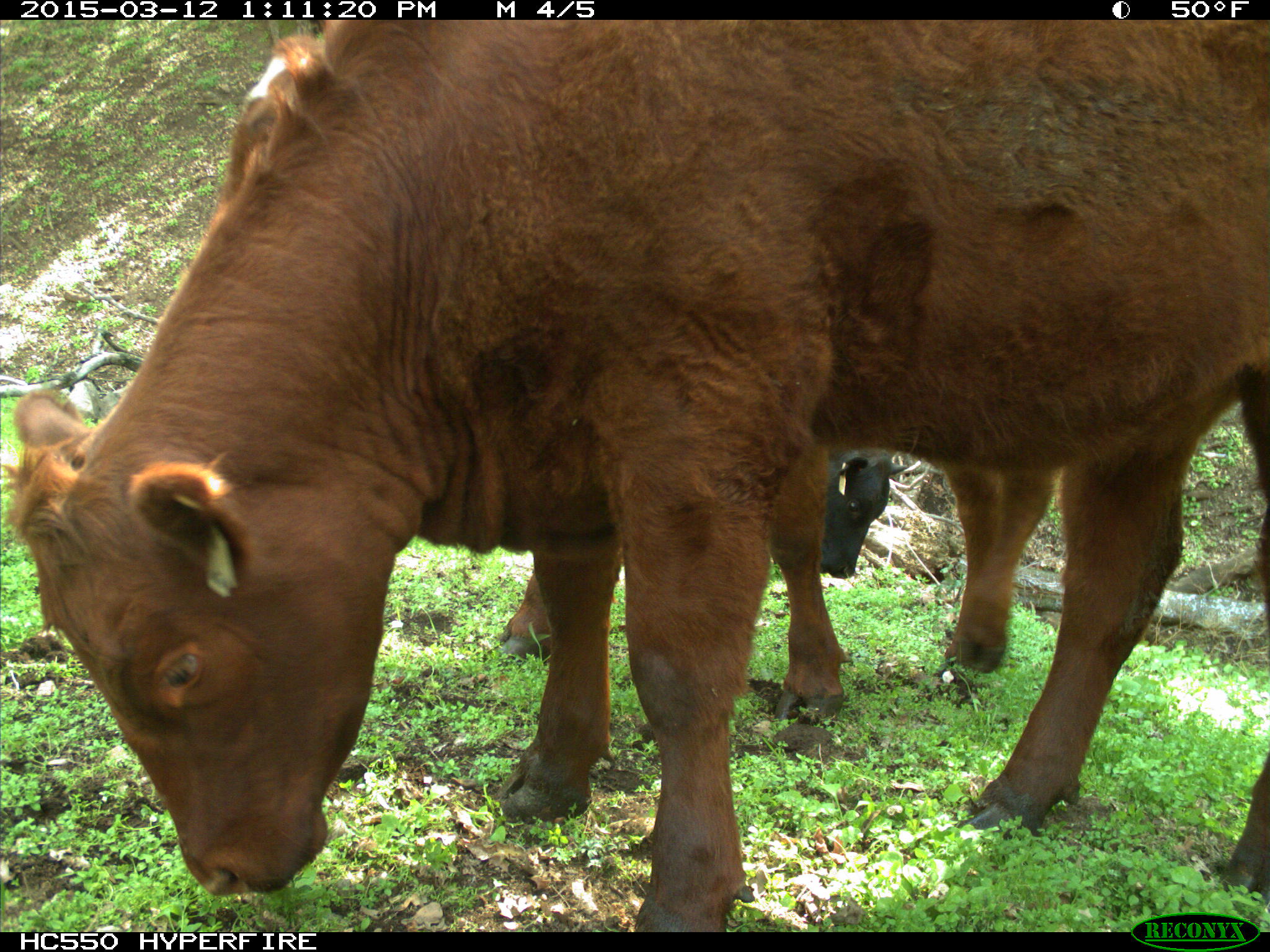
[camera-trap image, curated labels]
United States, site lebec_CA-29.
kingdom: Animalia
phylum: Chordata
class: Mammalia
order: Artiodactyla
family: Bovidae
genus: Bos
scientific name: Bos taurus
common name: domestic cow